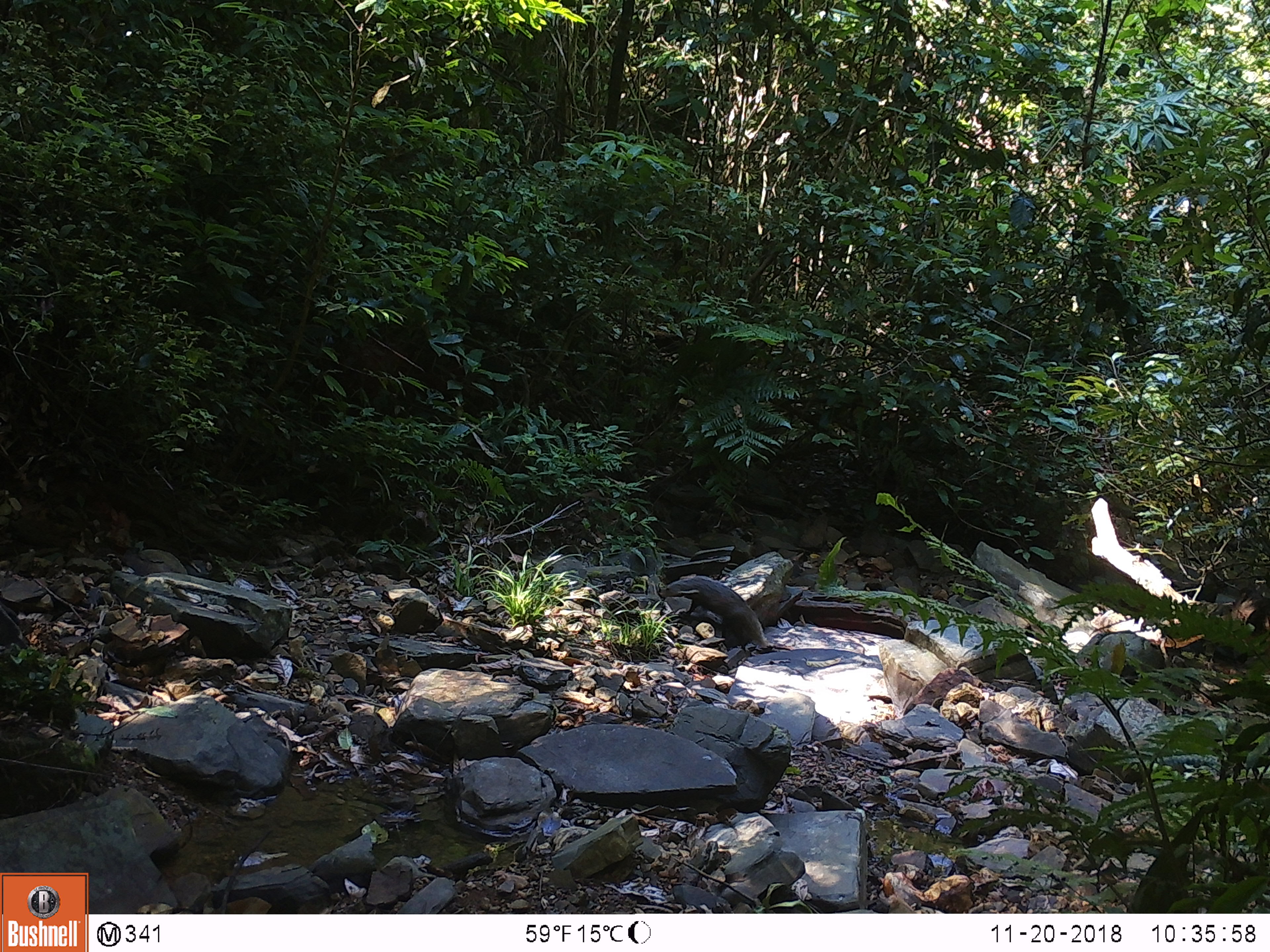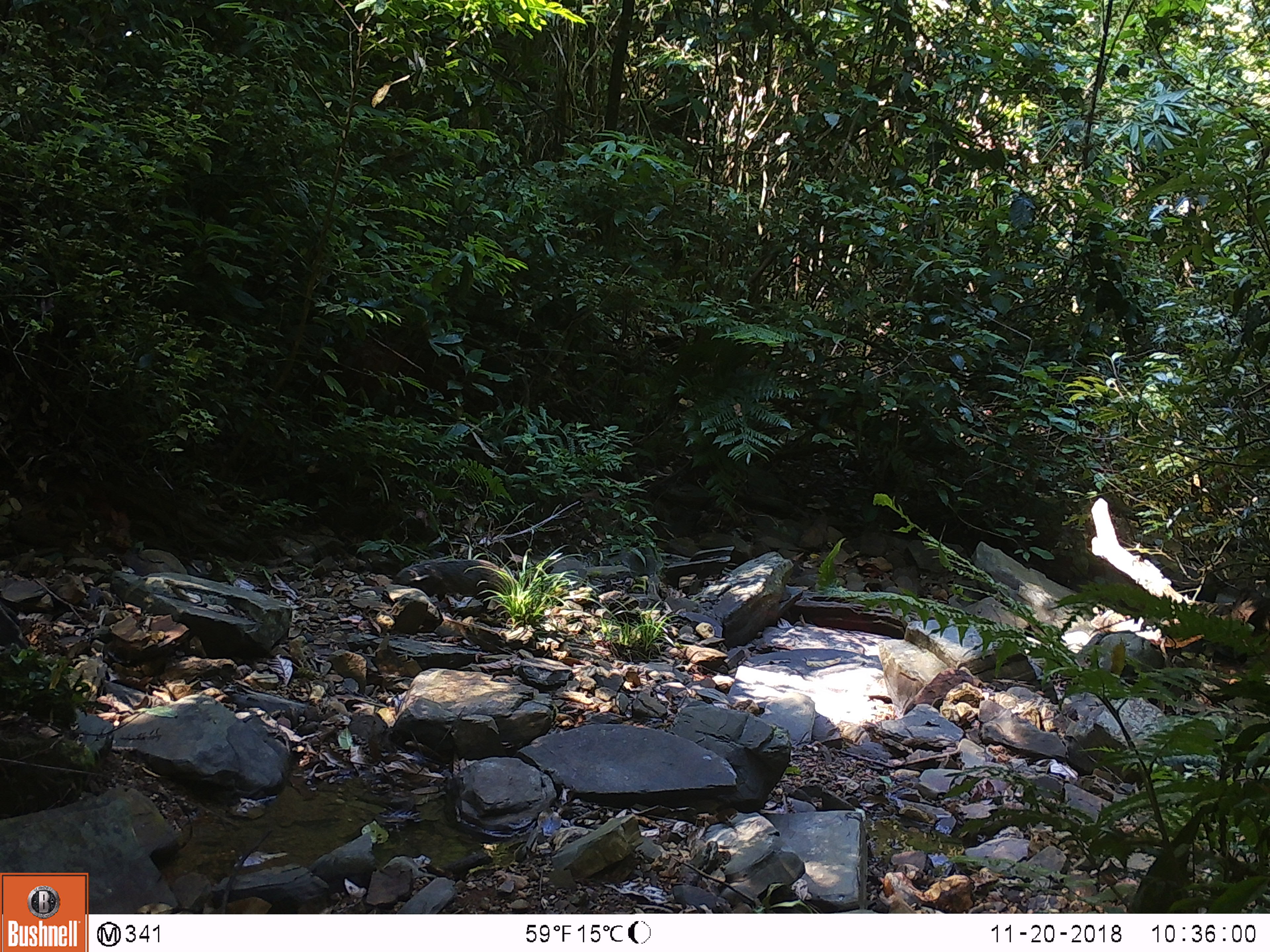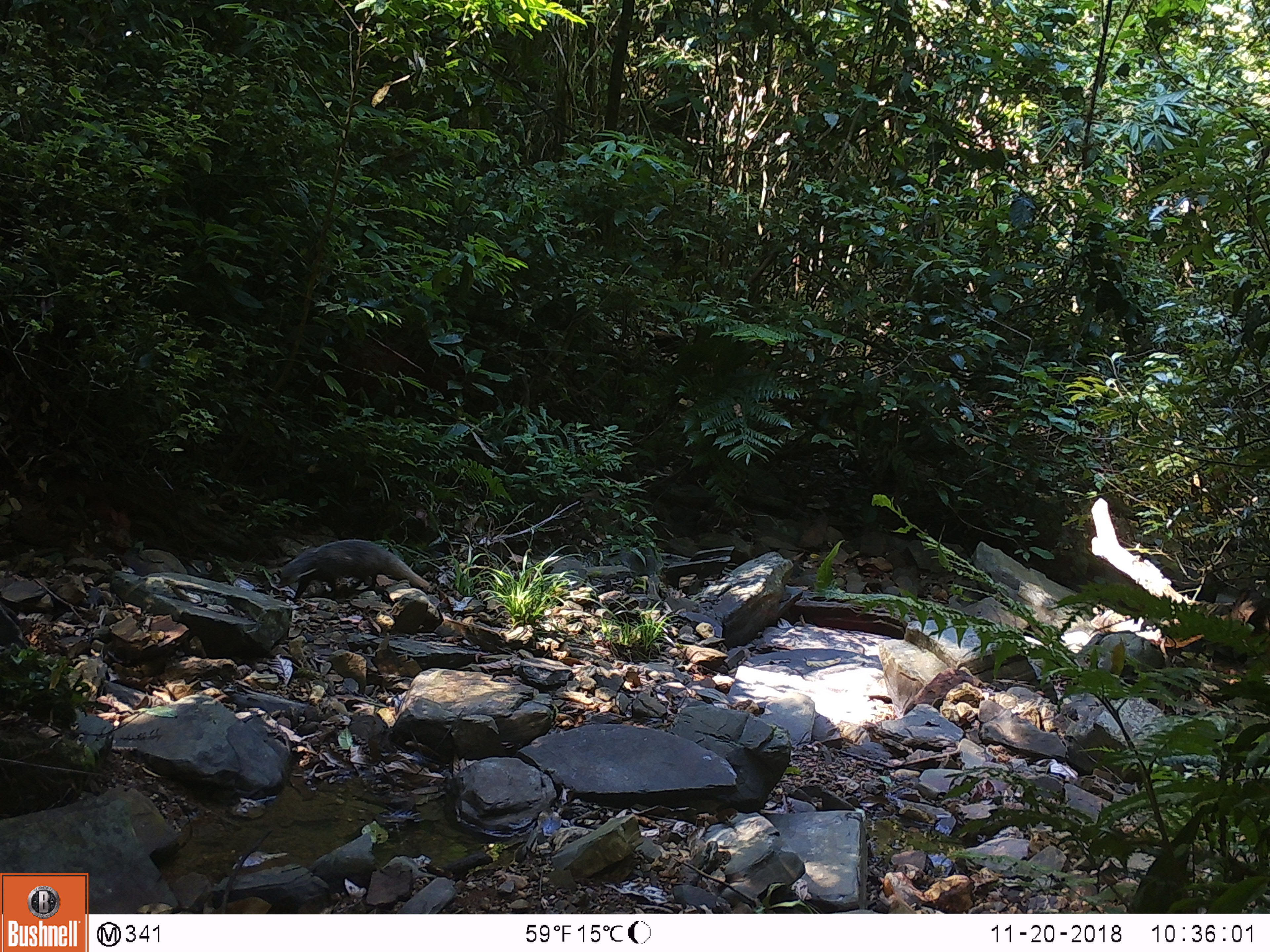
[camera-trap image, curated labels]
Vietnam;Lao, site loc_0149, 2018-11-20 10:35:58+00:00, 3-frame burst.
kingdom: Animalia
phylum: Chordata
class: Mammalia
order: Carnivora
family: Herpestidae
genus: Urva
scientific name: Urva urva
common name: crab-eating mongoose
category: crab eating mongoose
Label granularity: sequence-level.